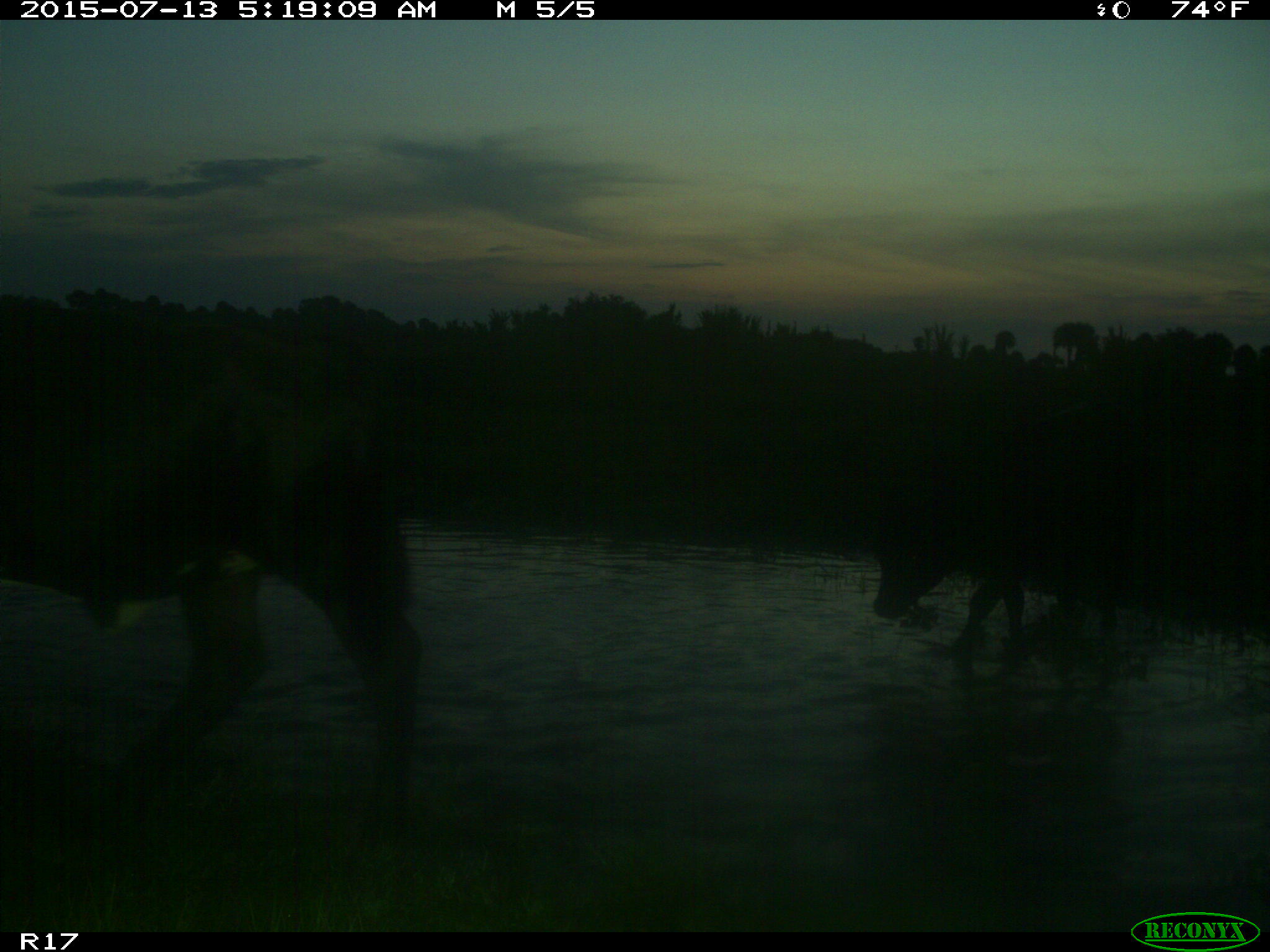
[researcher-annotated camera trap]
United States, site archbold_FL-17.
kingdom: Animalia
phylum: Chordata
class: Mammalia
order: Artiodactyla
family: Bovidae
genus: Bos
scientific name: Bos taurus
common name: domestic cow